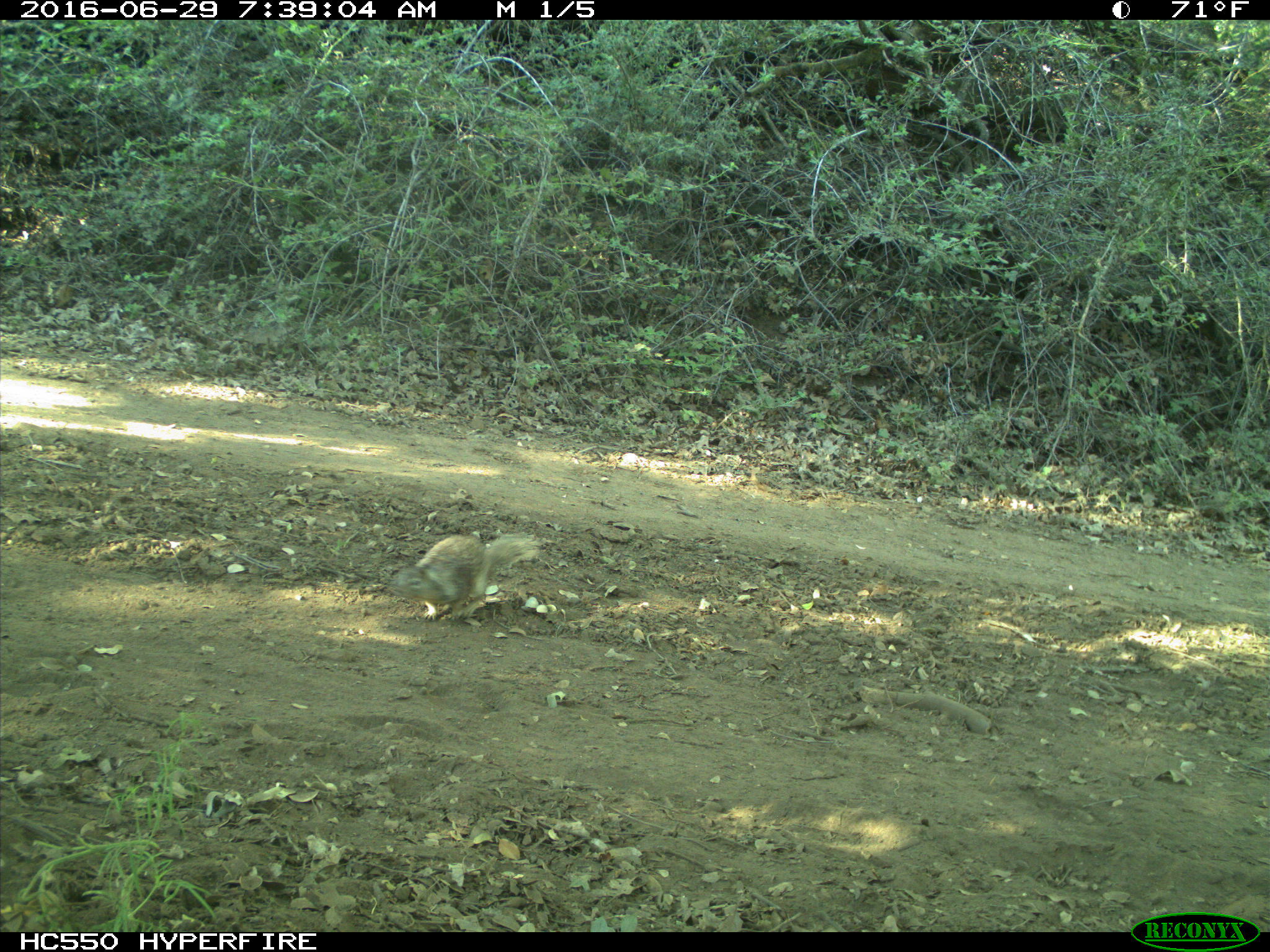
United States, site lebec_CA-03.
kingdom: Animalia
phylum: Chordata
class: Mammalia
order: Rodentia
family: Sciuridae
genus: Otospermophilus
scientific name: Otospermophilus beecheyi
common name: california ground squirrel